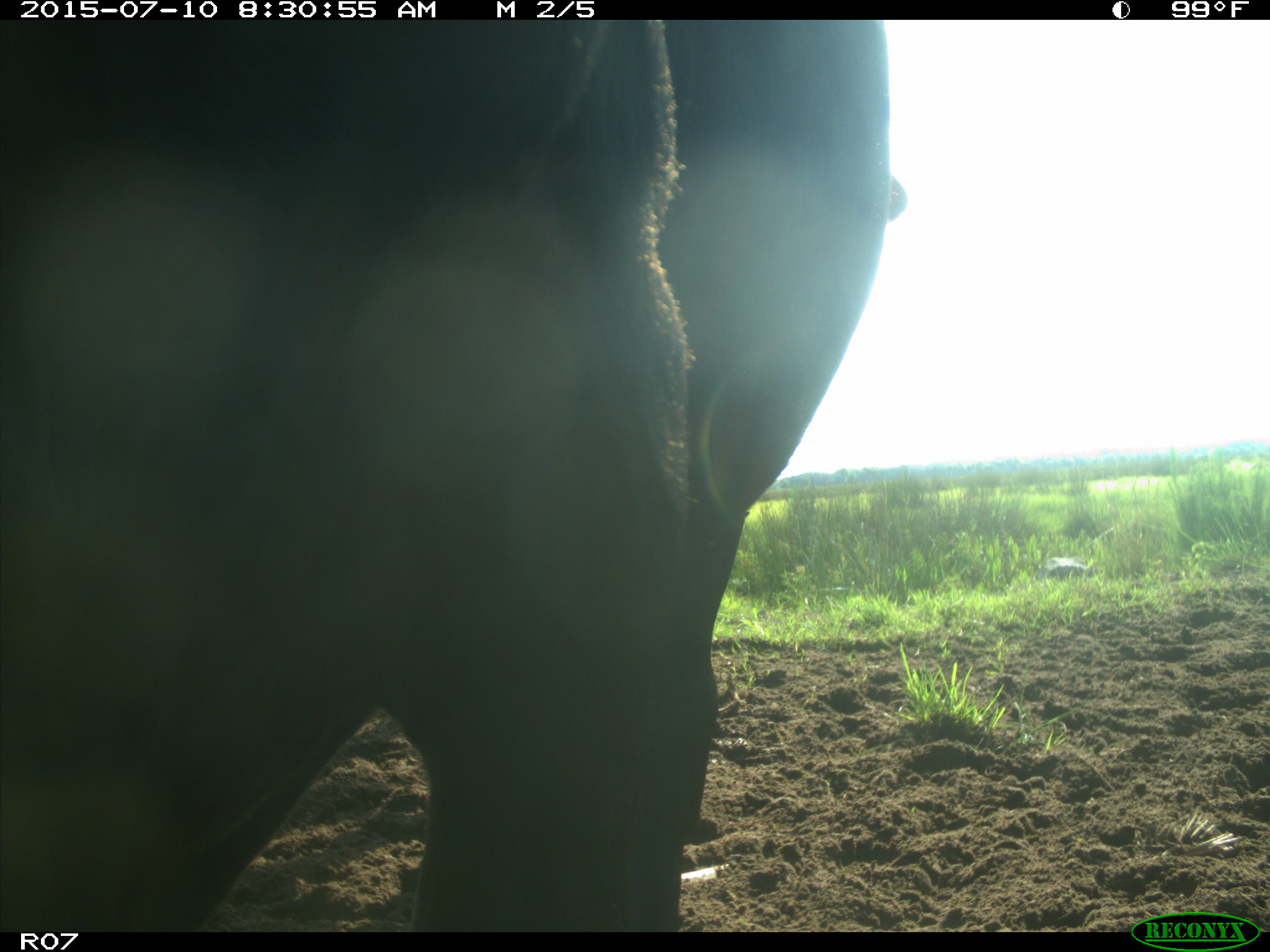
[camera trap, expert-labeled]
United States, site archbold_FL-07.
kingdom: Animalia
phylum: Chordata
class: Mammalia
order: Artiodactyla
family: Bovidae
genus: Bos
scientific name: Bos taurus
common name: domestic cow